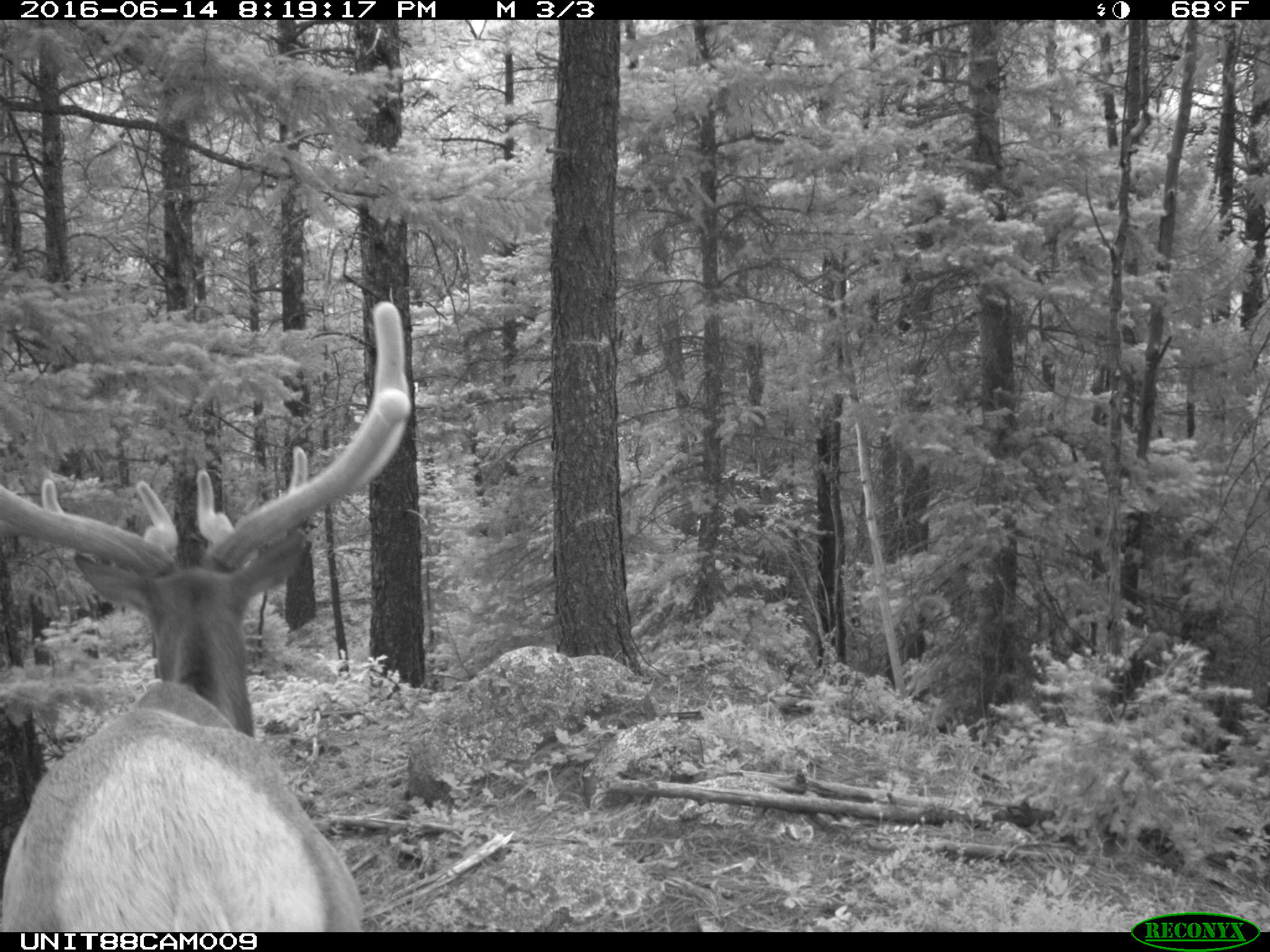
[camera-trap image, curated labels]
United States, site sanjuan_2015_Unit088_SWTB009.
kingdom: Animalia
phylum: Chordata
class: Mammalia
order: Artiodactyla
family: Cervidae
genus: Cervus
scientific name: Cervus elaphus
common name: red deer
Cervus elaphus (red deer).